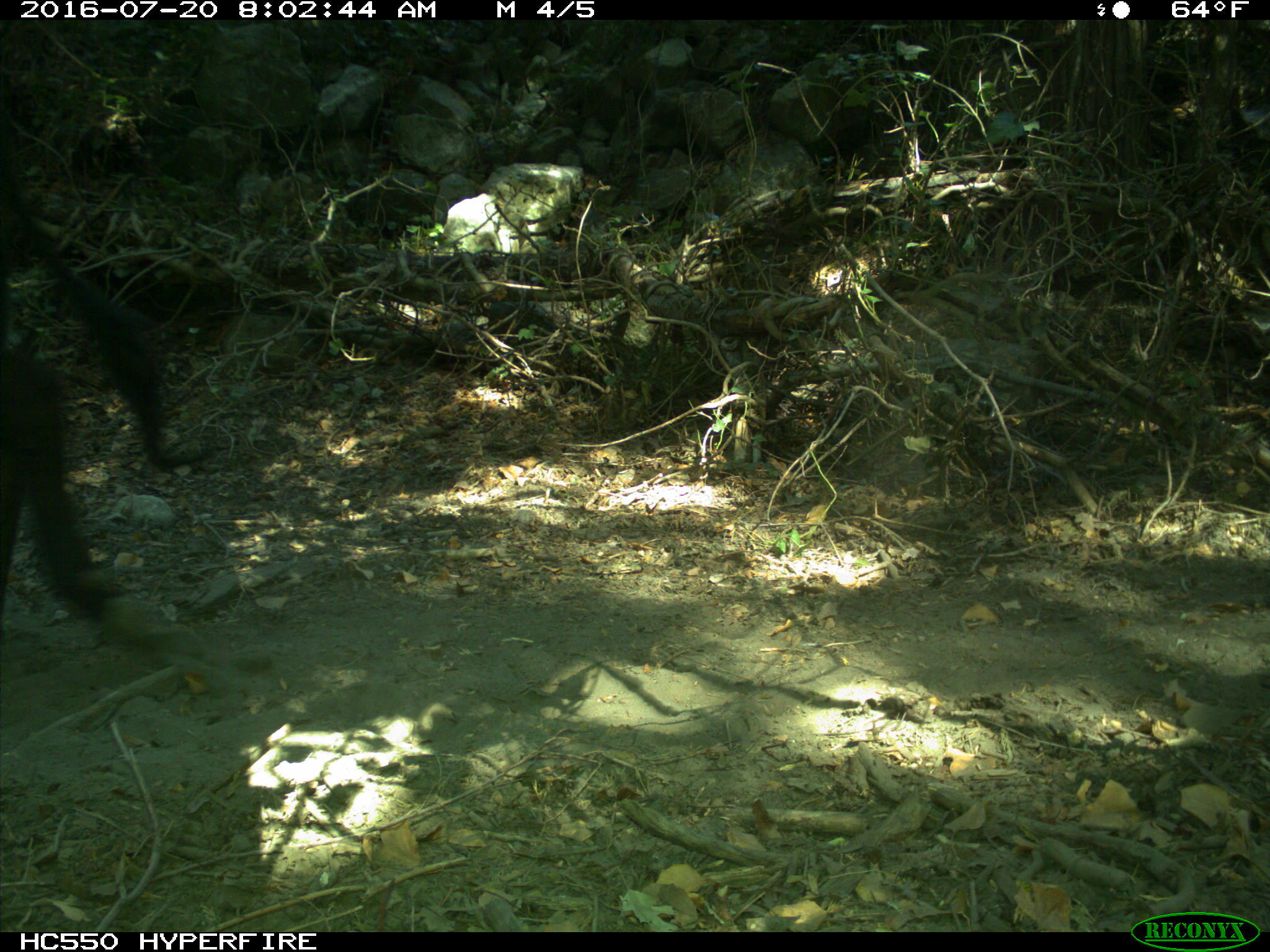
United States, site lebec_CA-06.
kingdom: Animalia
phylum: Chordata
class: Mammalia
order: Artiodactyla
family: Bovidae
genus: Bos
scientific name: Bos taurus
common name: domestic cow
Bos taurus (domestic cow).